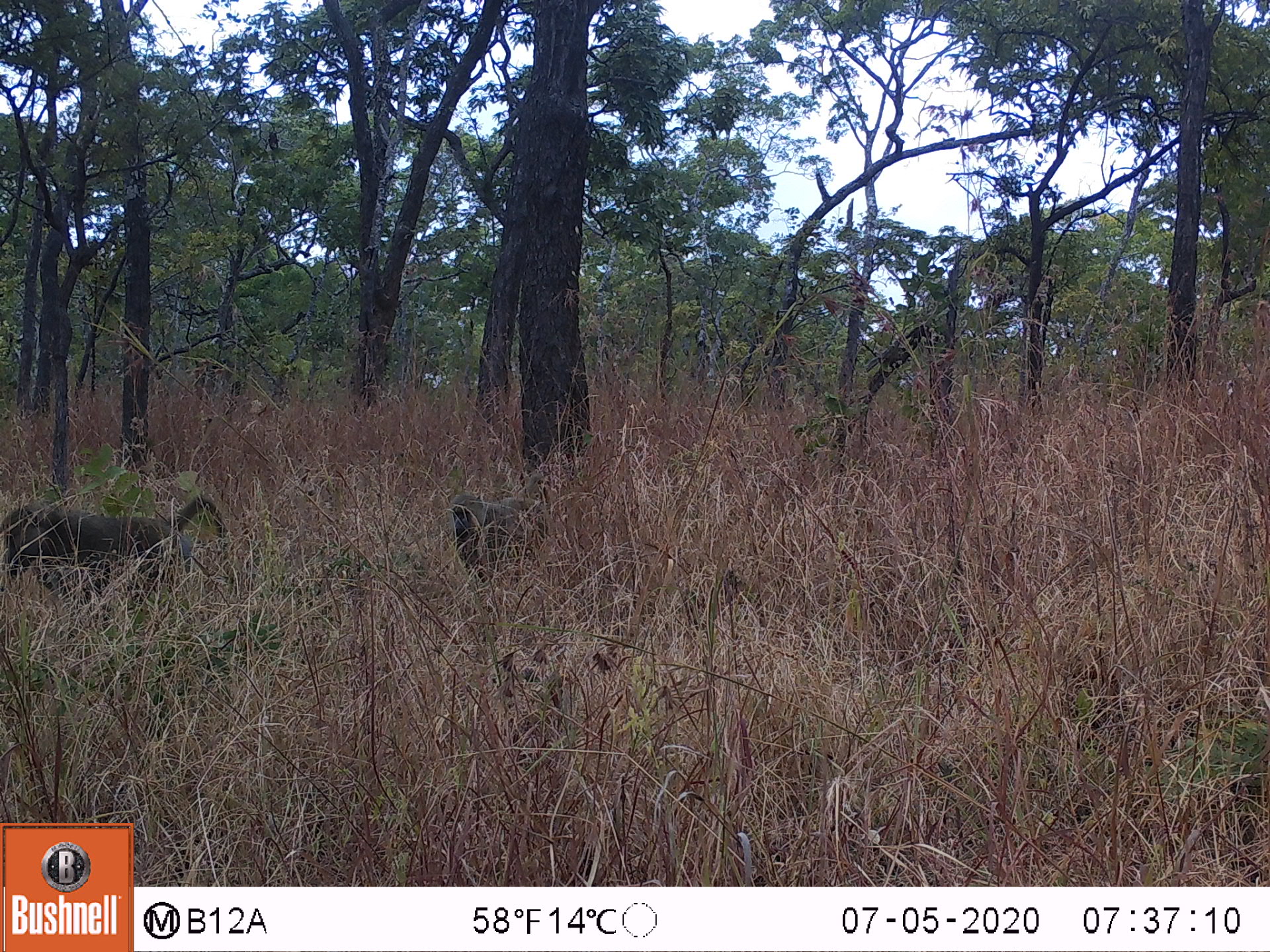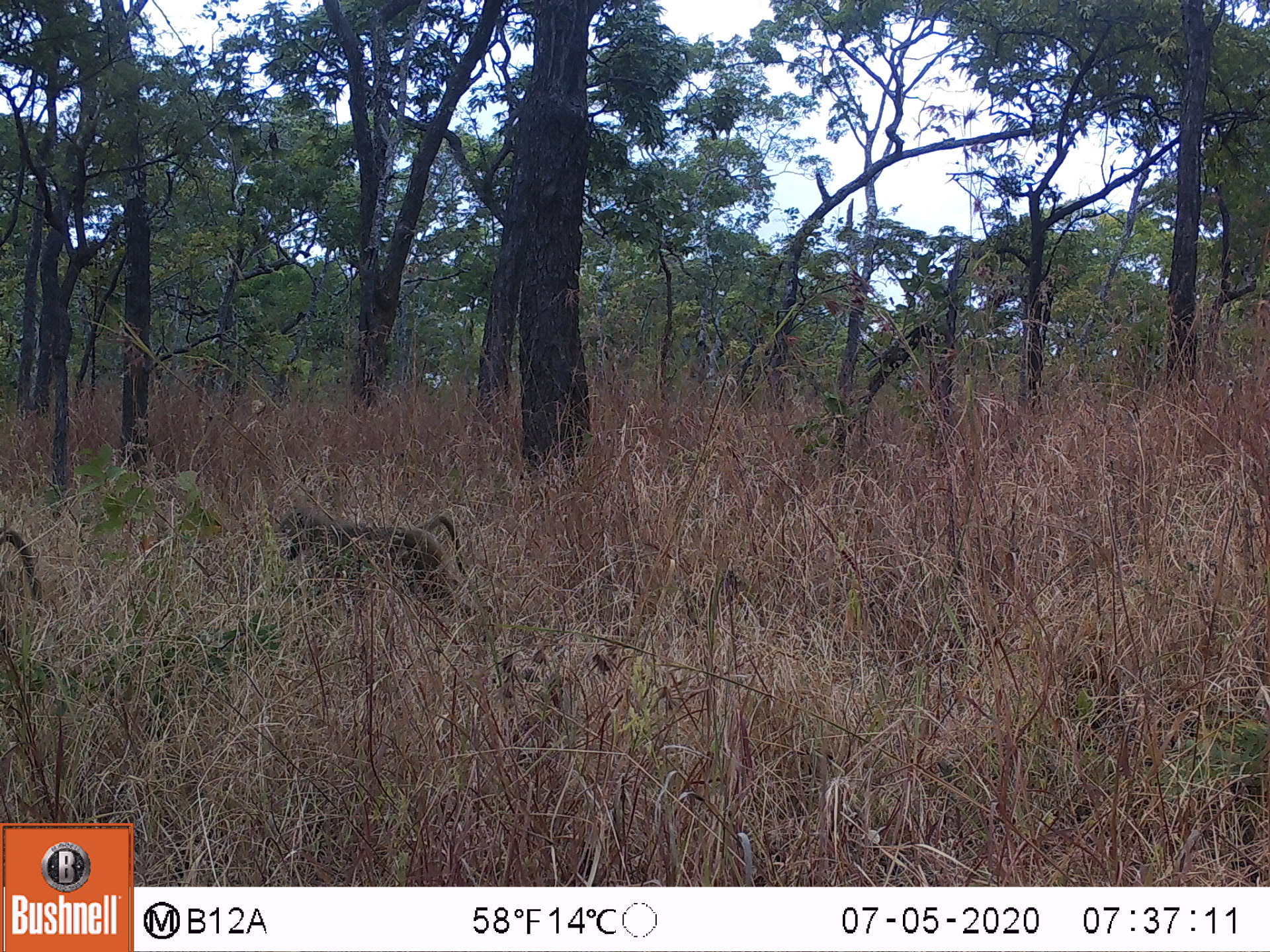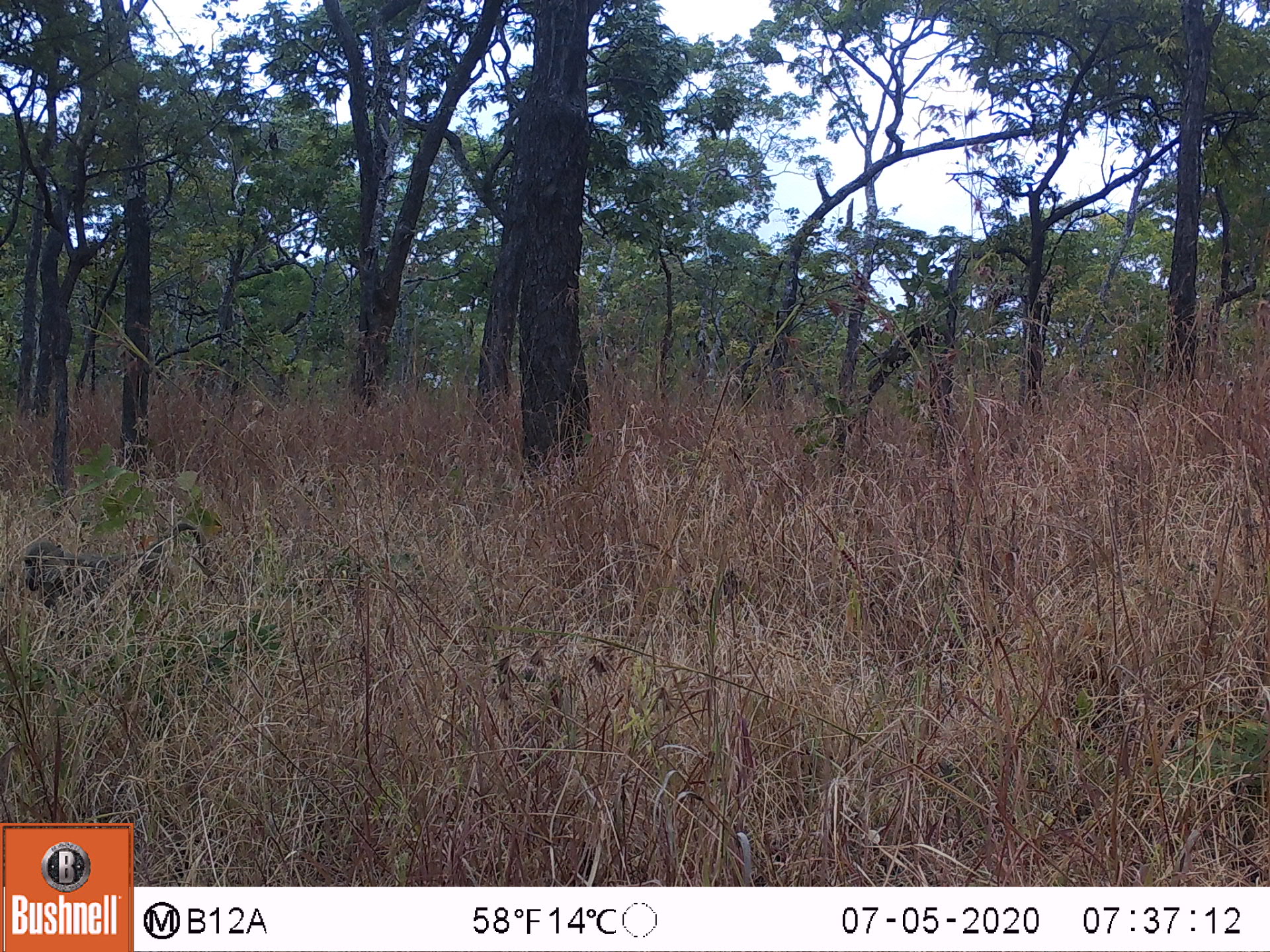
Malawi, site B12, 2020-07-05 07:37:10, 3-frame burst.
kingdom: Animalia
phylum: Chordata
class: Mammalia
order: Primates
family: Cercopithecidae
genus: Papio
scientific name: Papio cynocephalus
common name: yellow baboon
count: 2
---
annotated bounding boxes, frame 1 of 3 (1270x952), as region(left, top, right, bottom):
yellow baboon: region(2, 495, 238, 603); region(447, 475, 556, 584)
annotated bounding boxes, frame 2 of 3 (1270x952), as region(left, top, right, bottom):
yellow baboon: region(275, 510, 477, 609)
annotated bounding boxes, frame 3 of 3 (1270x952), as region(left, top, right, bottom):
yellow baboon: region(15, 530, 217, 624)